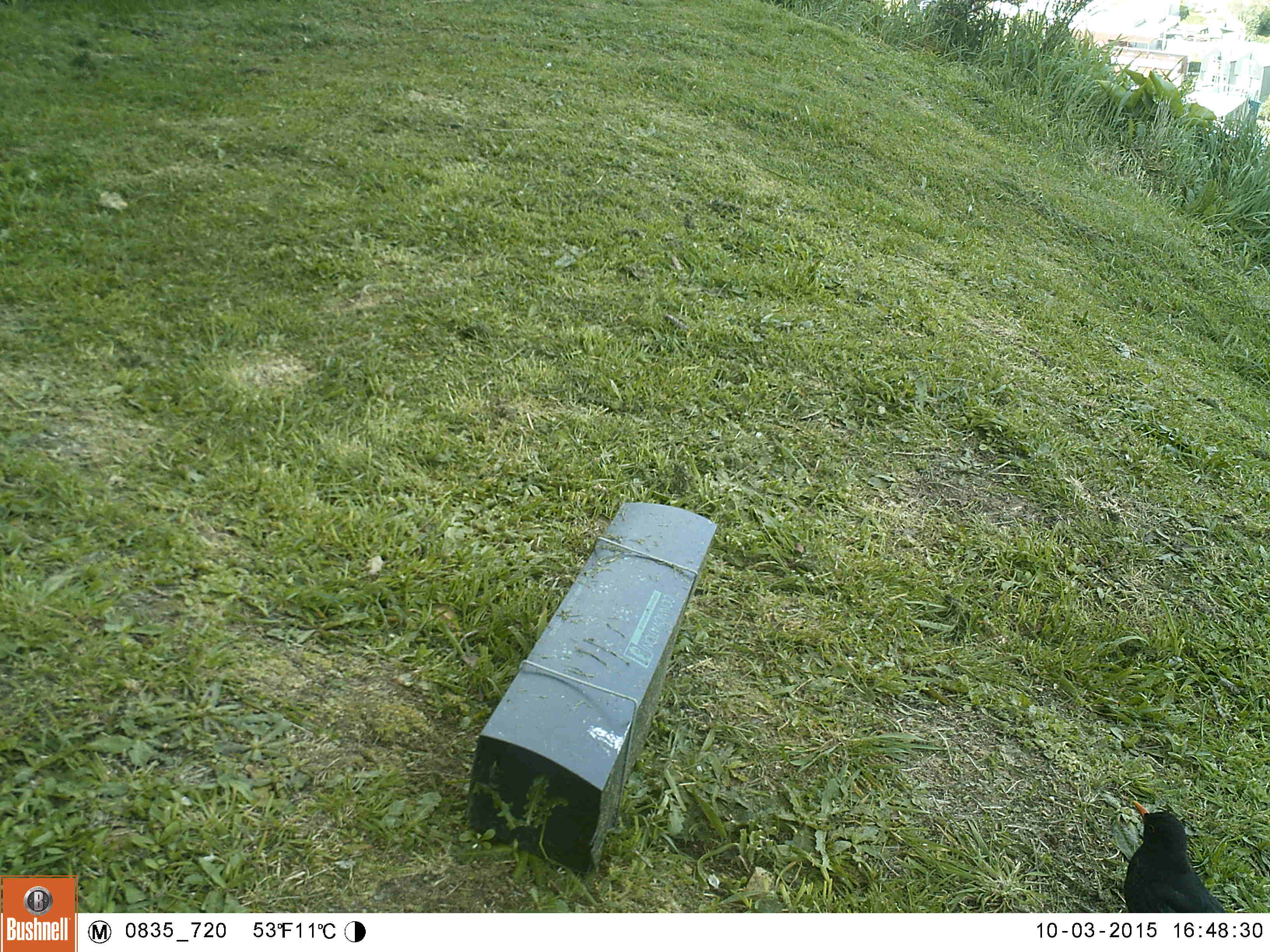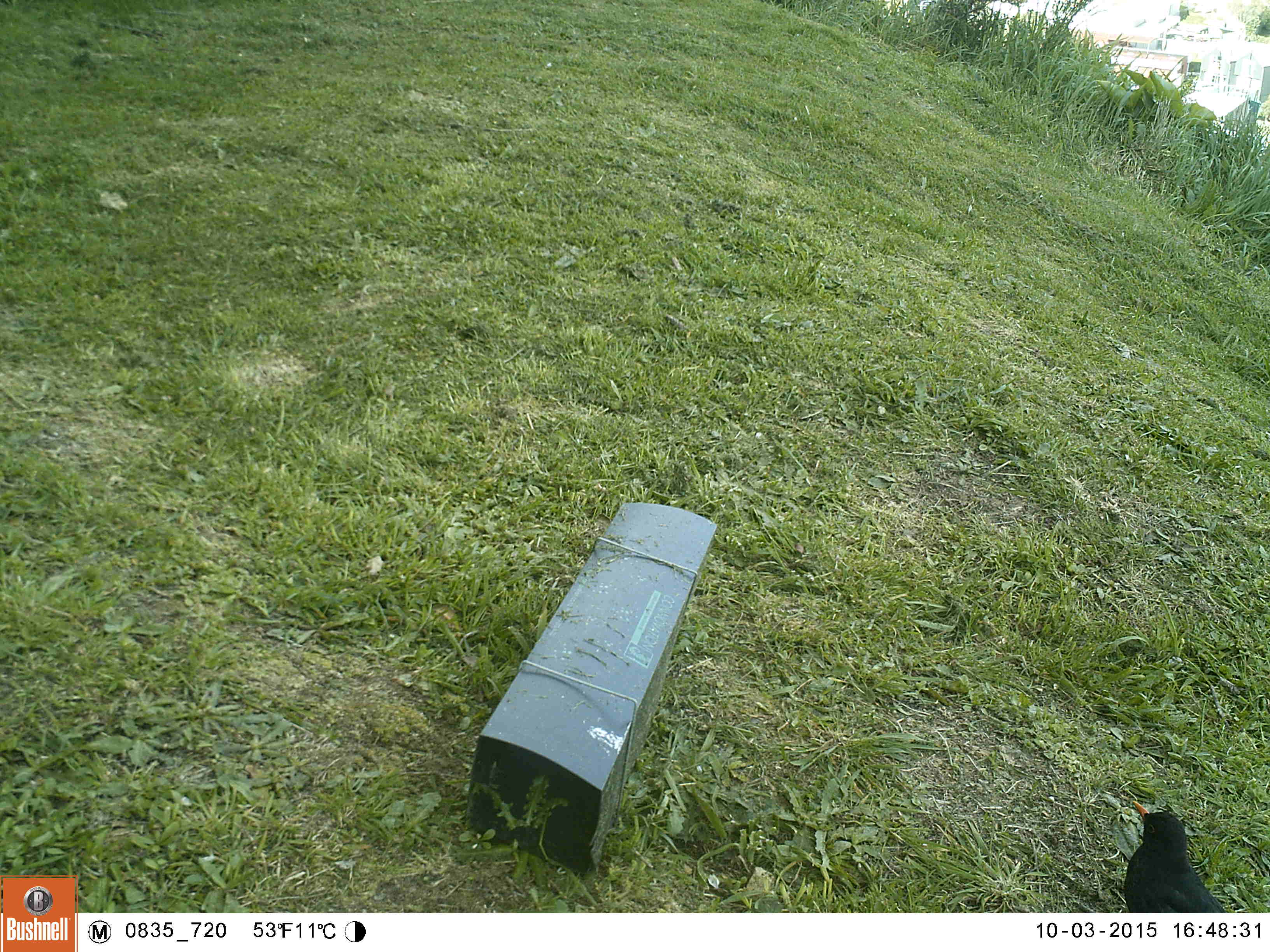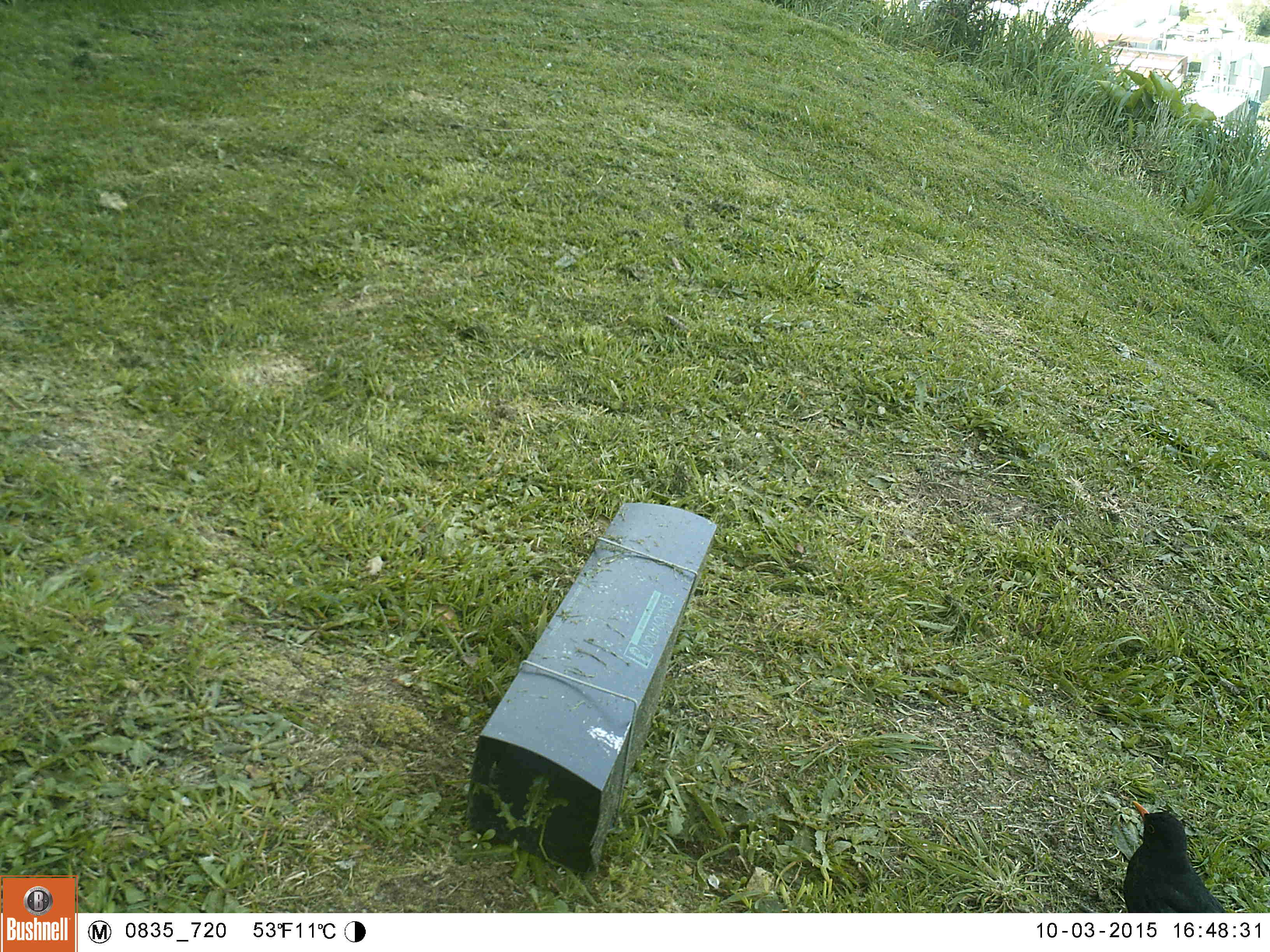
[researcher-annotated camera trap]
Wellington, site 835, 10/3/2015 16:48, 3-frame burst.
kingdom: Animalia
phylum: Chordata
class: Aves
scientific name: Aves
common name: bird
Bird (Aves).